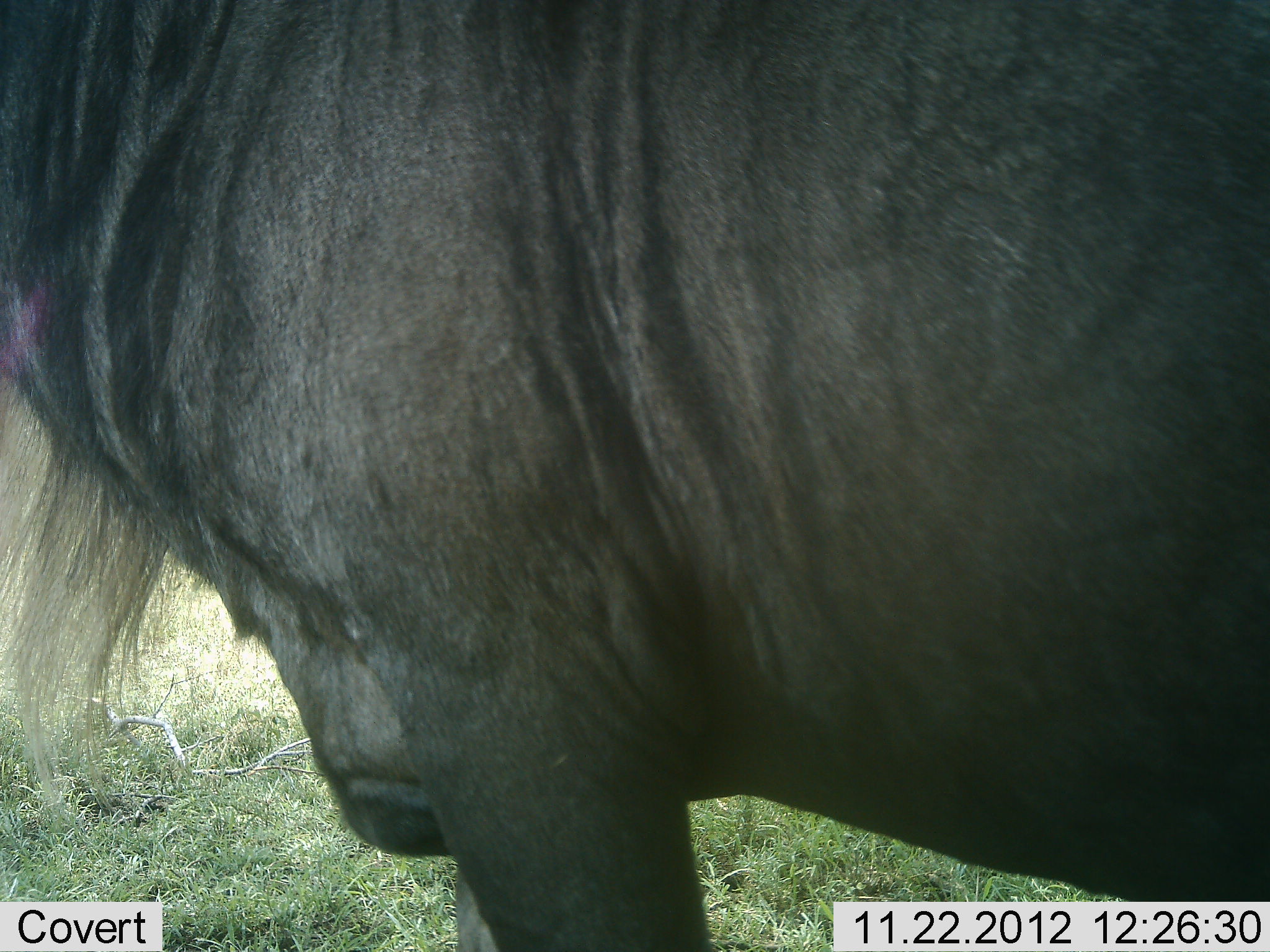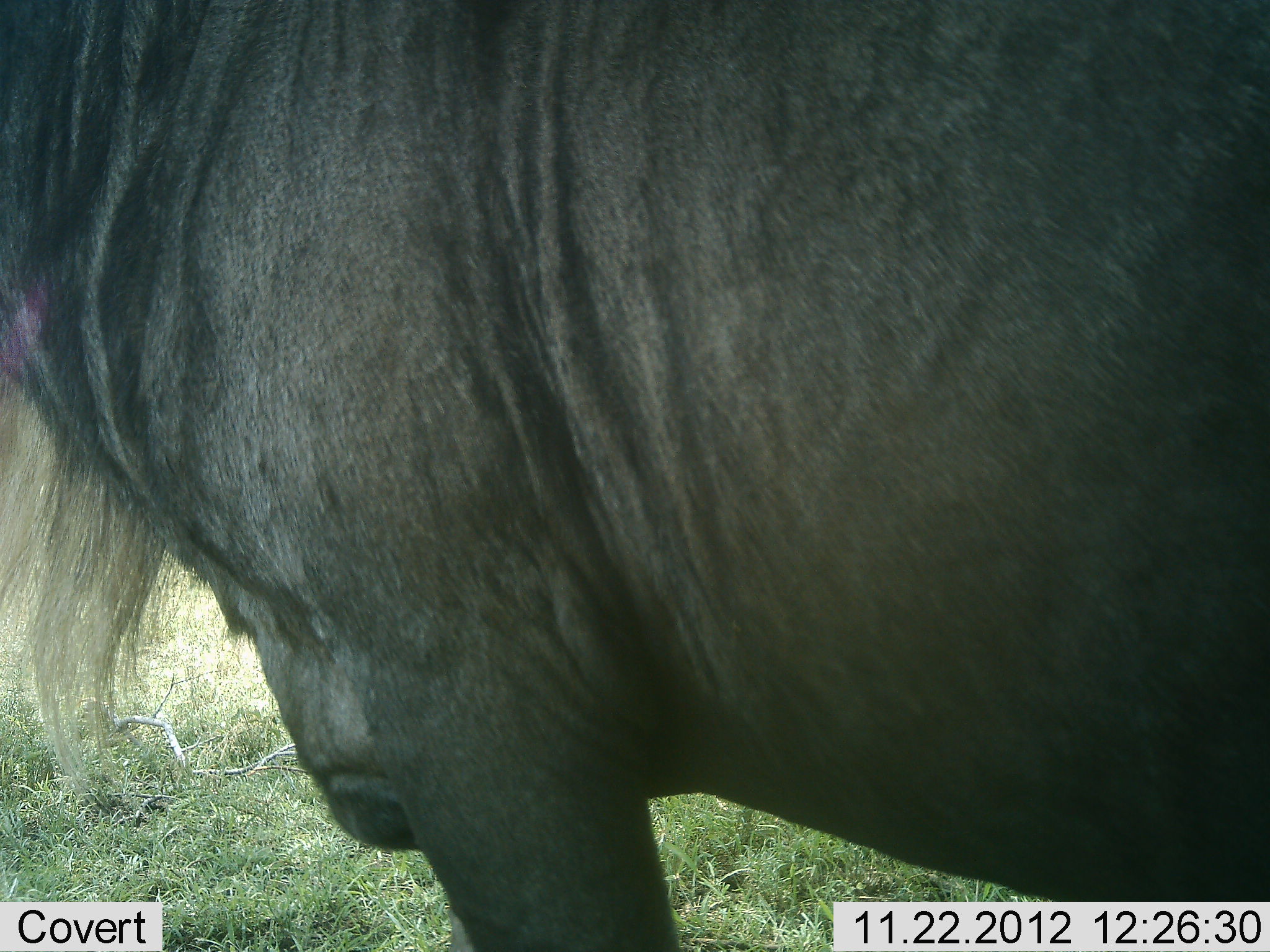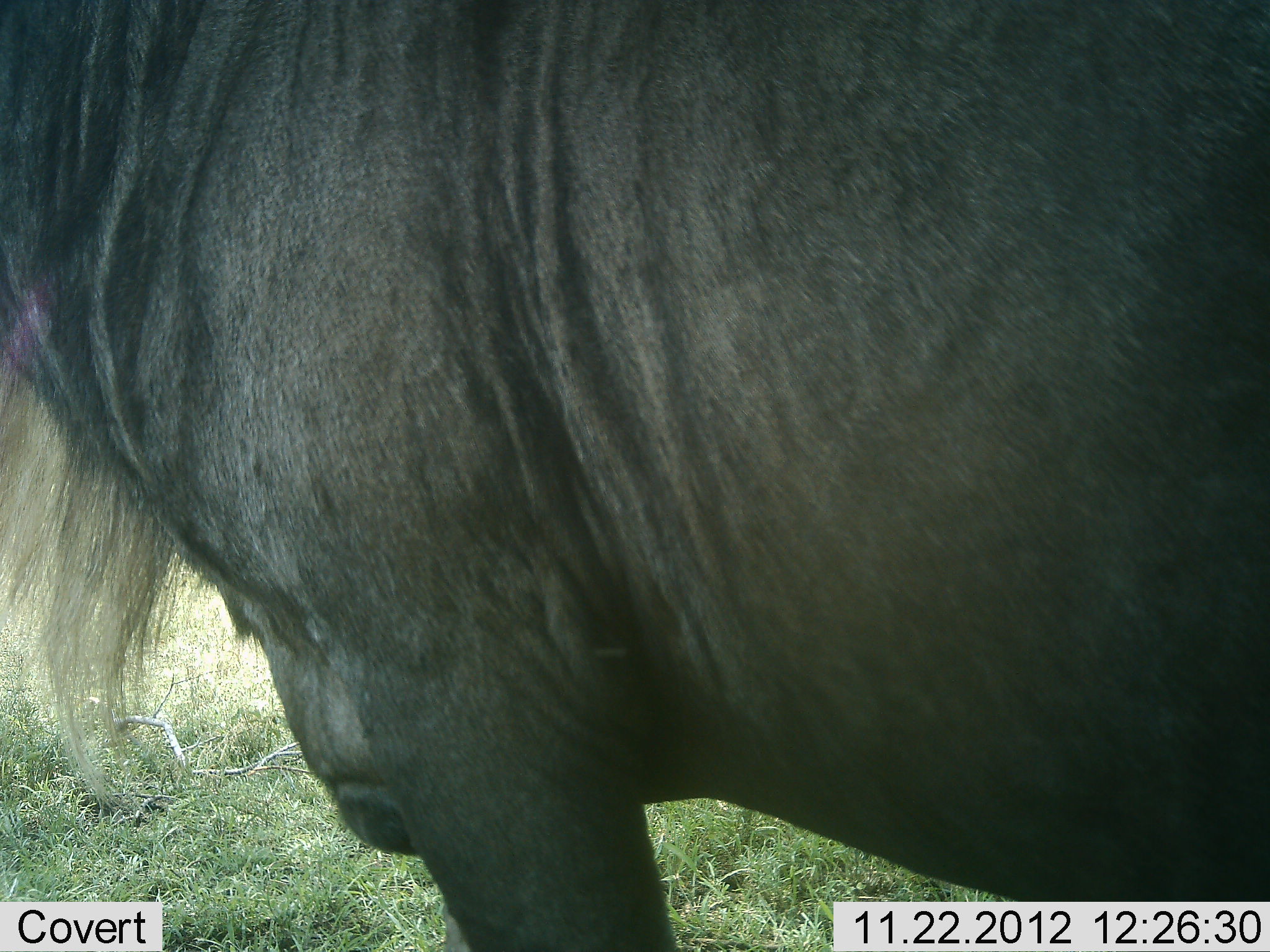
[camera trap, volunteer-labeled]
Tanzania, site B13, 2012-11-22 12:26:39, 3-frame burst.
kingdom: Animalia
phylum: Chordata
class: Mammalia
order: Artiodactyla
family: Bovidae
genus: Connochaetes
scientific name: Connochaetes taurinus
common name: blue wildebeest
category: wildebeest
Wildebeest (blue wildebeest) (Connochaetes taurinus), count 1. Behavior (volunteer vote fractions): standing 100%, resting 0%, moving 0%, interacting 0%. Young present (vote fraction): 0%. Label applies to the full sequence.